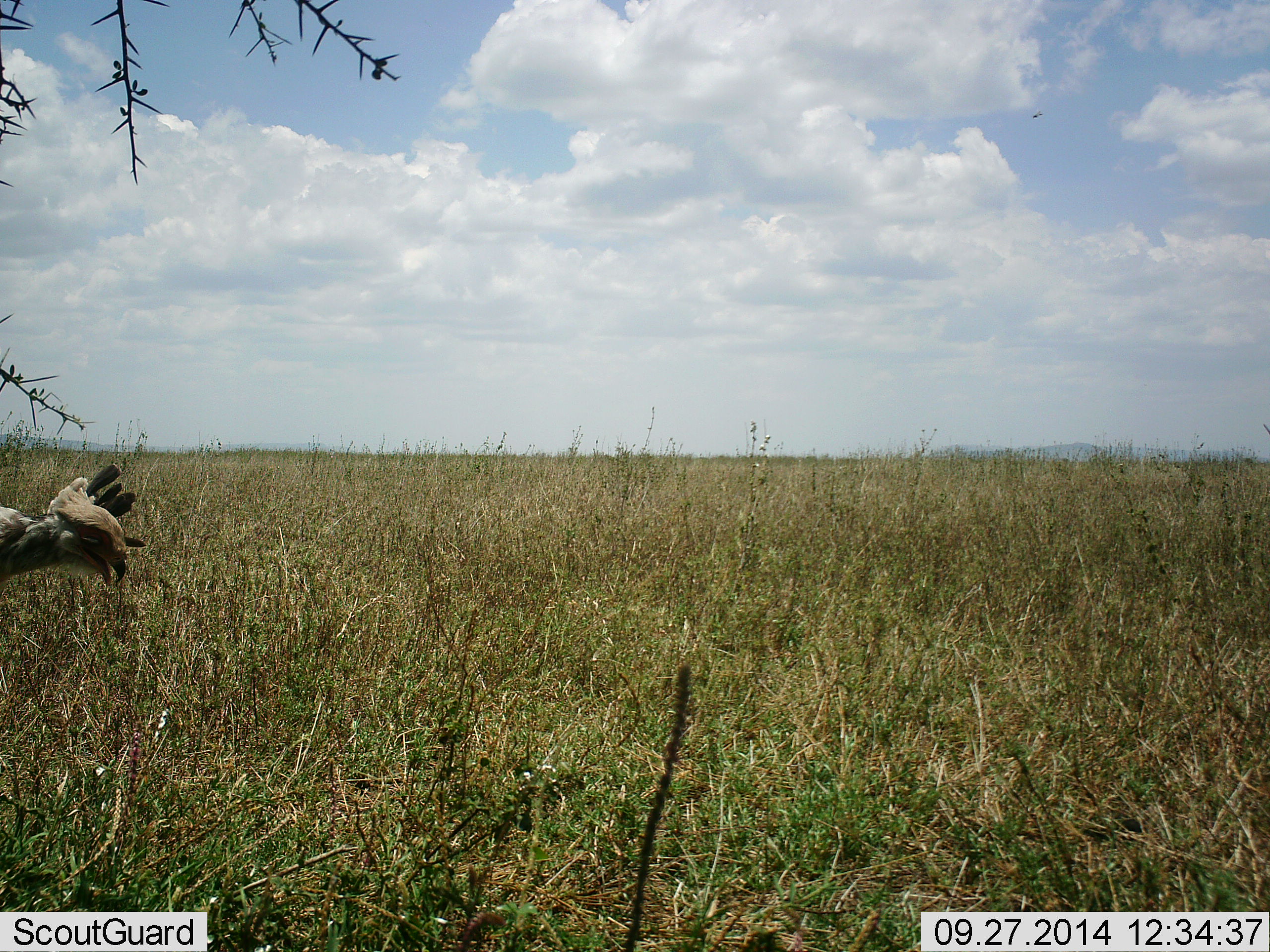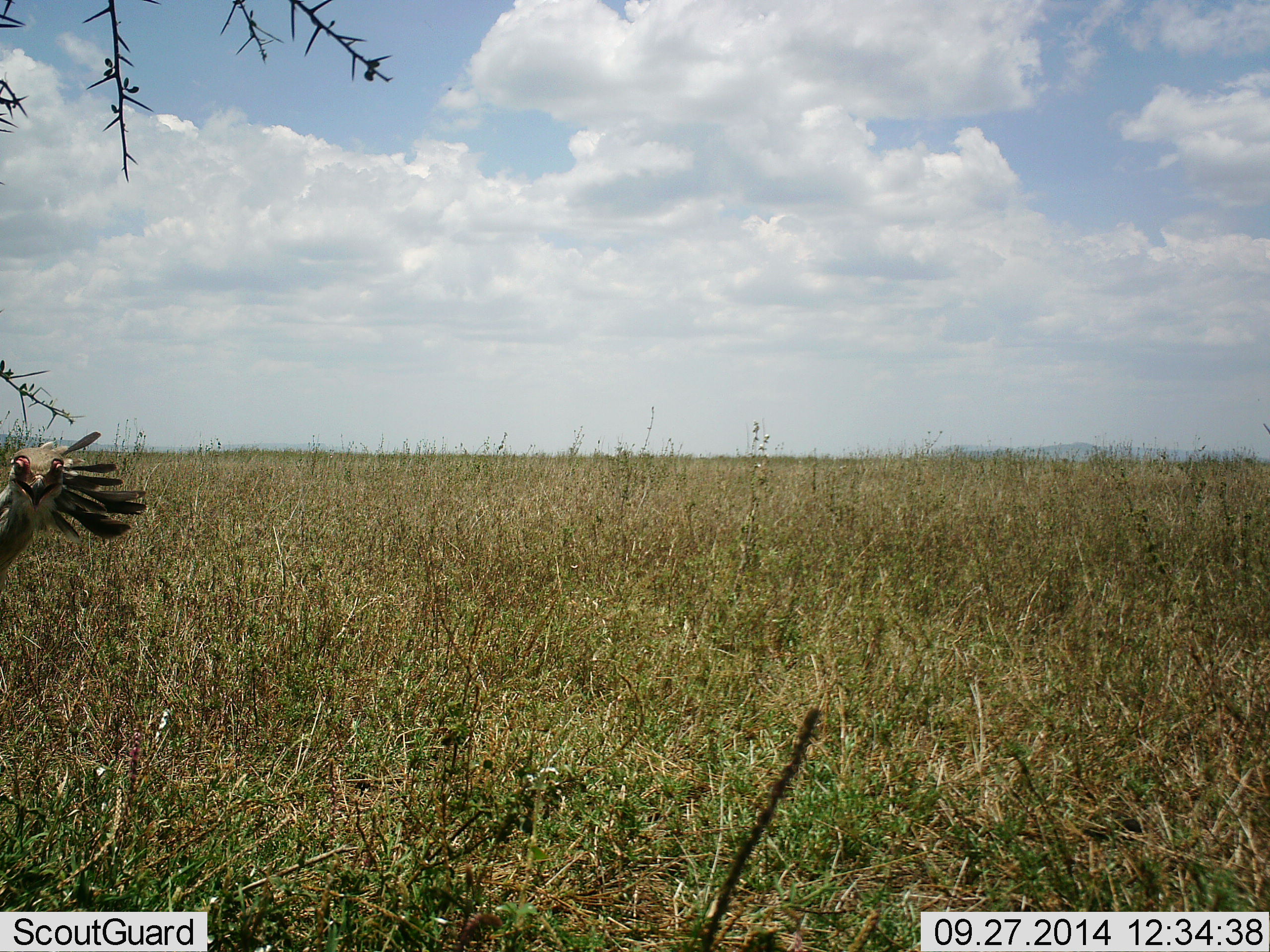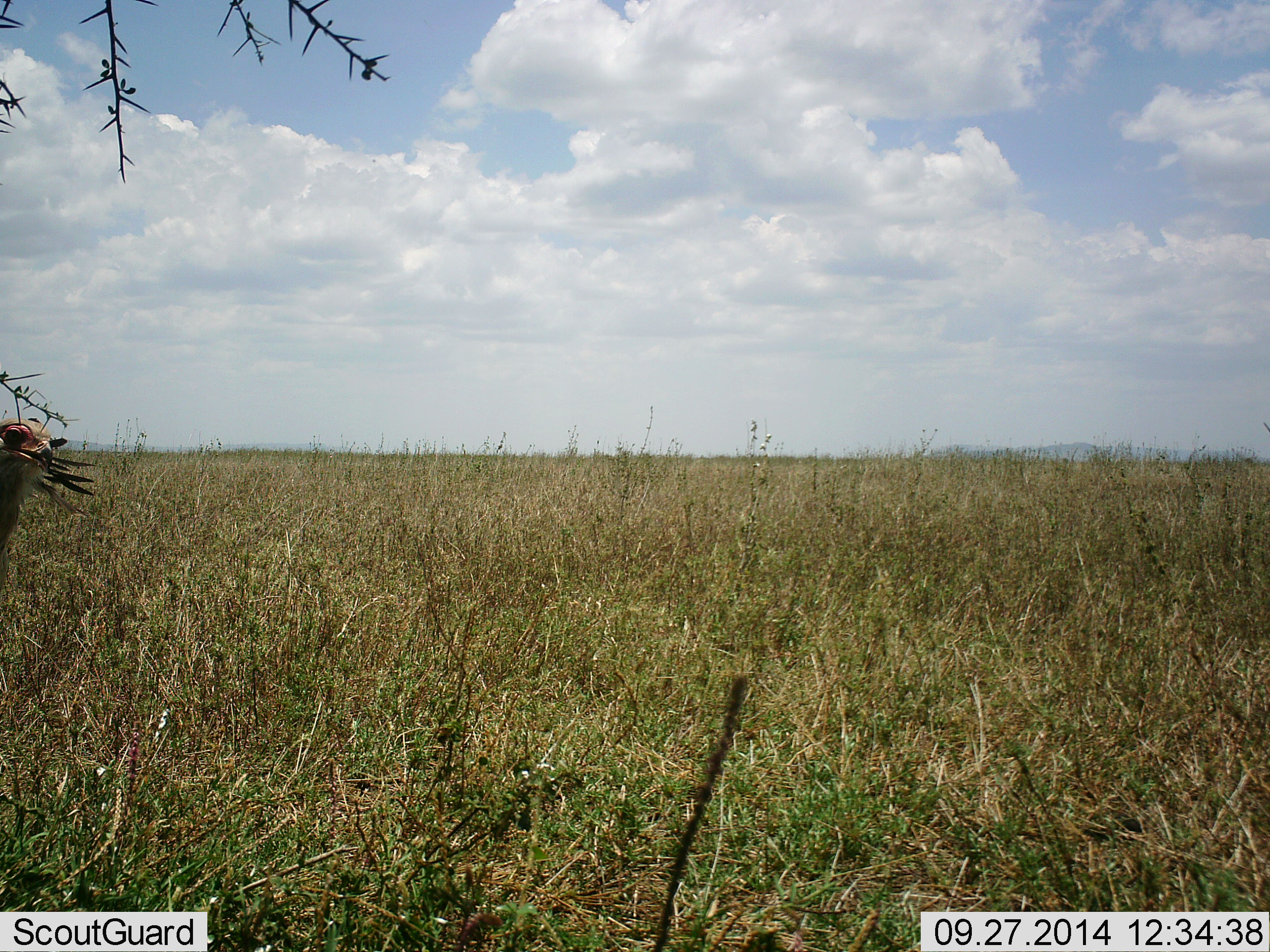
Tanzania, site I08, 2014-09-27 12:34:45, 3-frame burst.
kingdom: Animalia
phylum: Chordata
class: Aves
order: Accipitriformes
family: Sagittariidae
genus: Sagittarius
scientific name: Sagittarius serpentarius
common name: secretary bird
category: secretarybird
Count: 1.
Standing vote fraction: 70%.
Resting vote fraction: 0%.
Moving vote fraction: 40%.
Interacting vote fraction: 0%.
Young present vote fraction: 0%.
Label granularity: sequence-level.